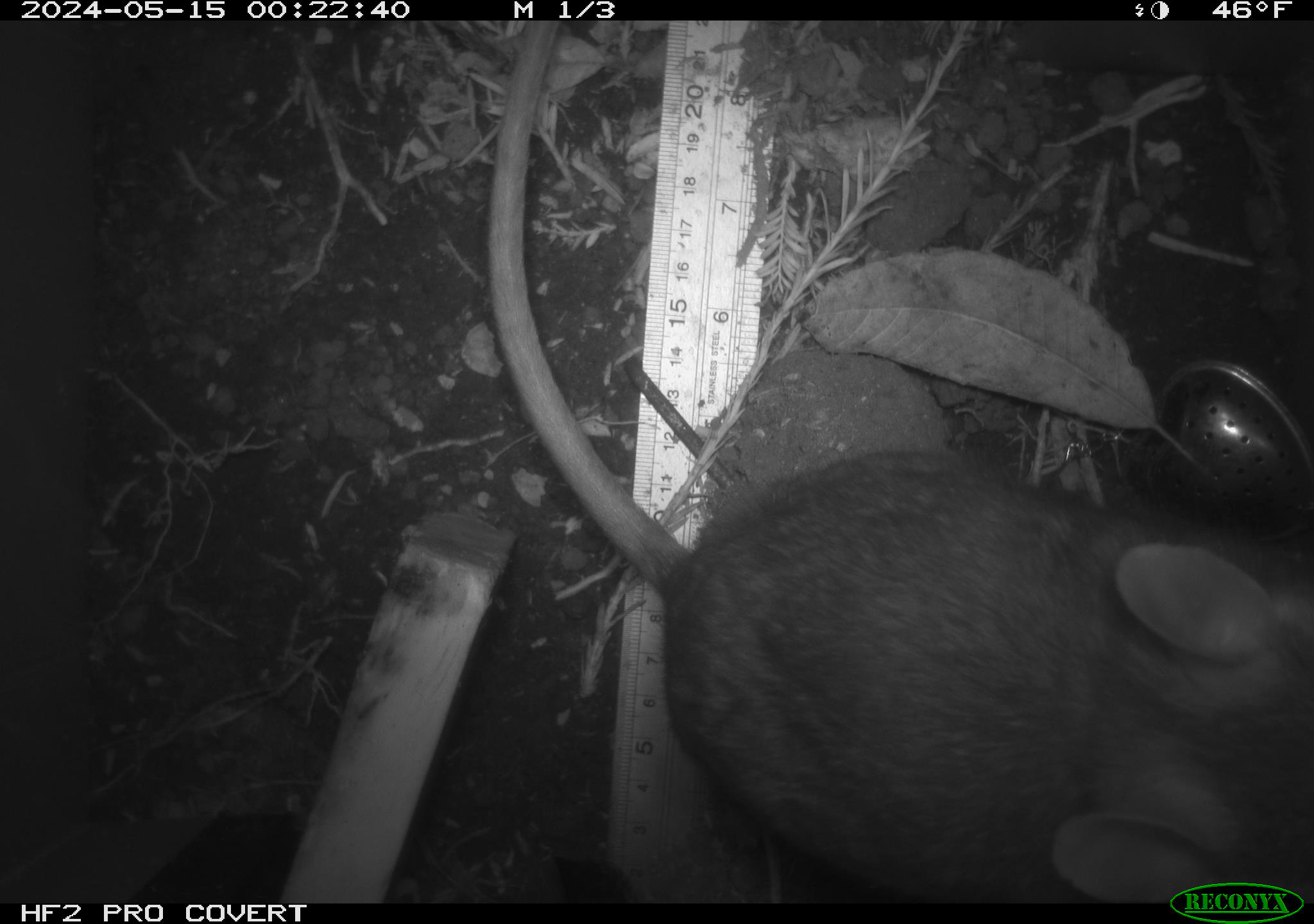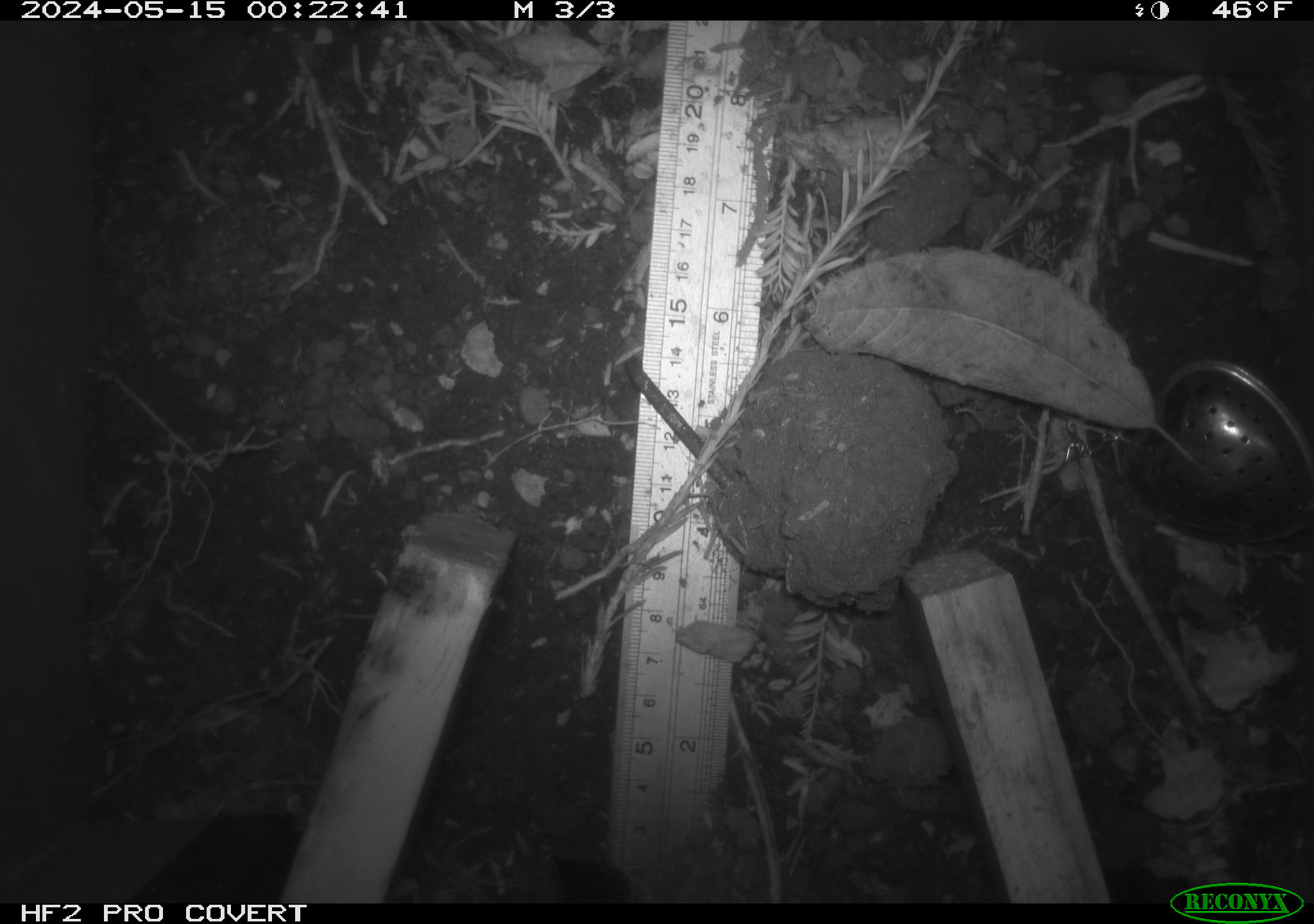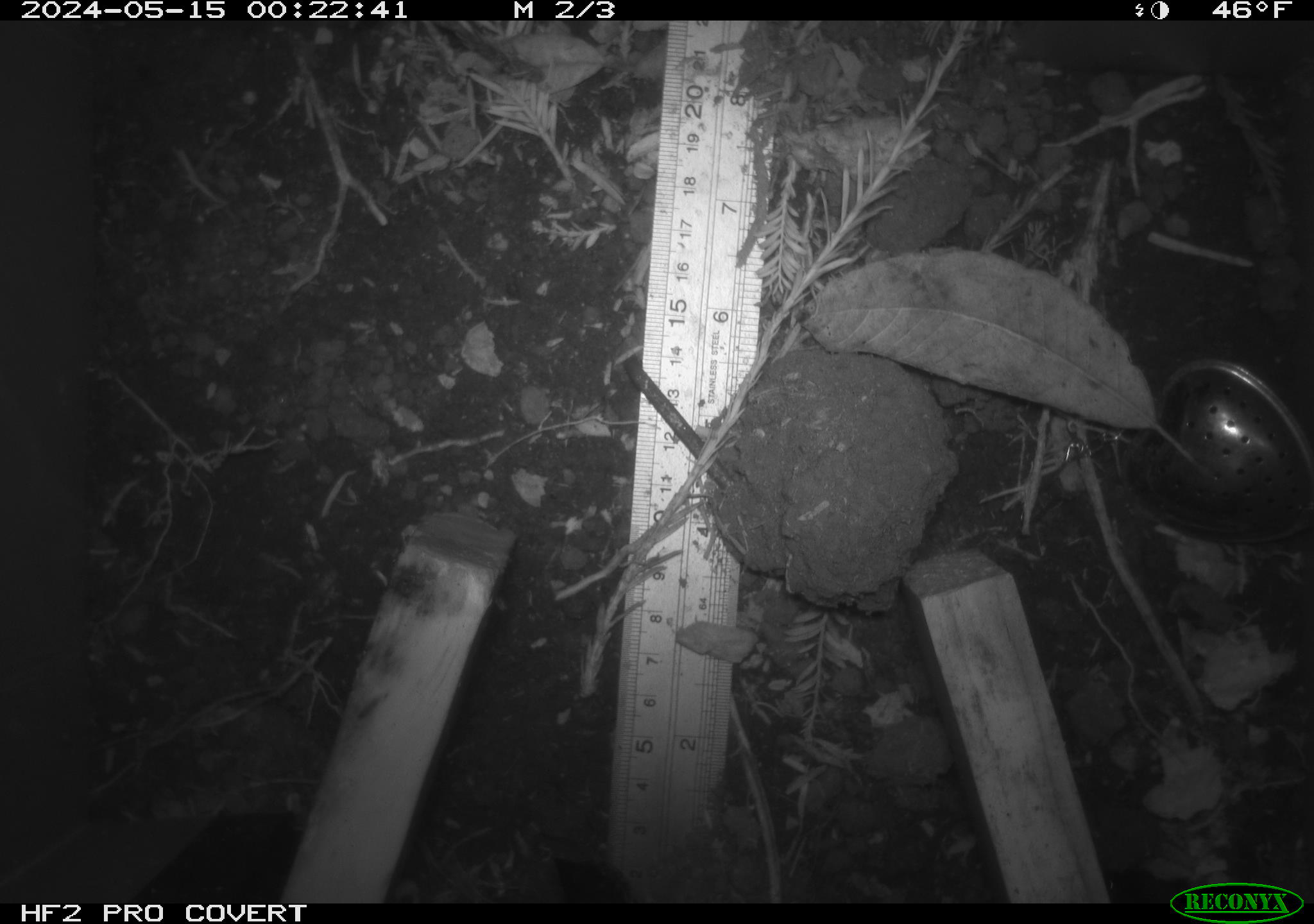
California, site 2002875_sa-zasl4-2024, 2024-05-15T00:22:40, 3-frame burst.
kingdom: Animalia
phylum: Chordata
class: Mammalia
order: Rodentia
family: Cricetidae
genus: Neotoma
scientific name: Neotoma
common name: pack rat or woodrat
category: neotoma species